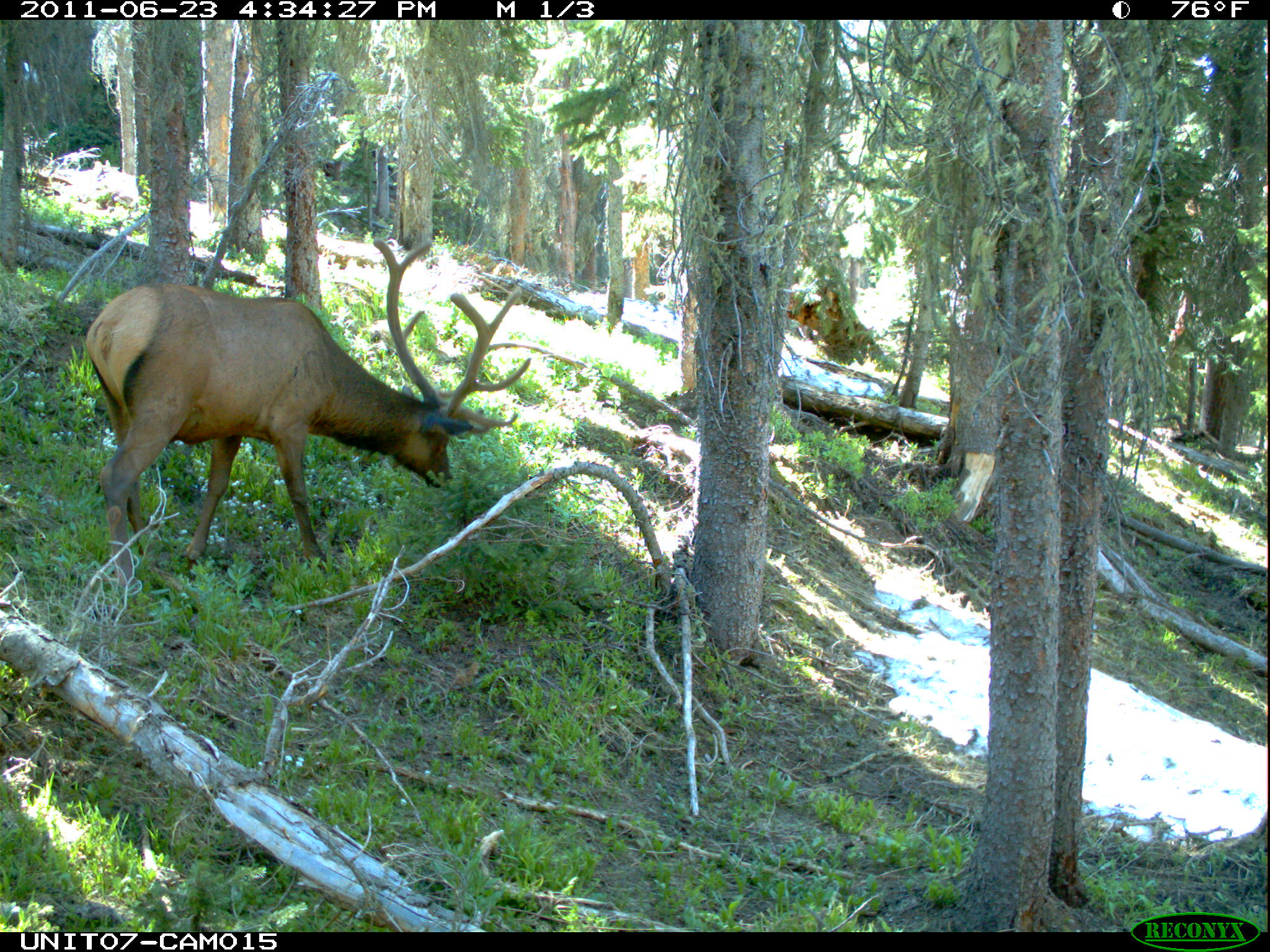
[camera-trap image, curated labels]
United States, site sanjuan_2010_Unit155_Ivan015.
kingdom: Animalia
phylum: Chordata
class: Mammalia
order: Artiodactyla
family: Cervidae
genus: Cervus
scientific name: Cervus elaphus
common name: red deer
Cervus elaphus (red deer).